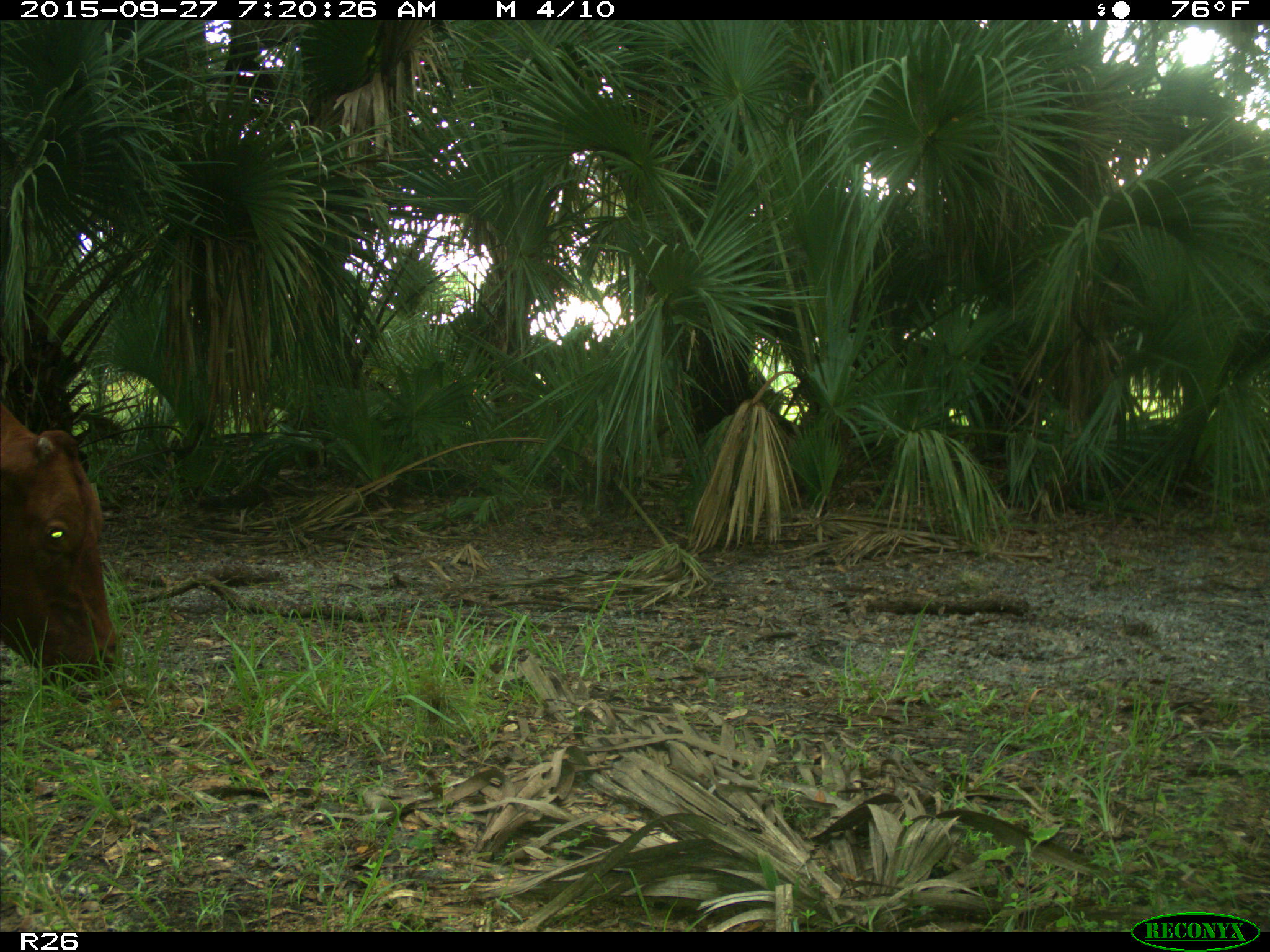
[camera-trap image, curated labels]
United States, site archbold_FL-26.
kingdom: Animalia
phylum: Chordata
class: Mammalia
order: Artiodactyla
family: Bovidae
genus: Bos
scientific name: Bos taurus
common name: domestic cow